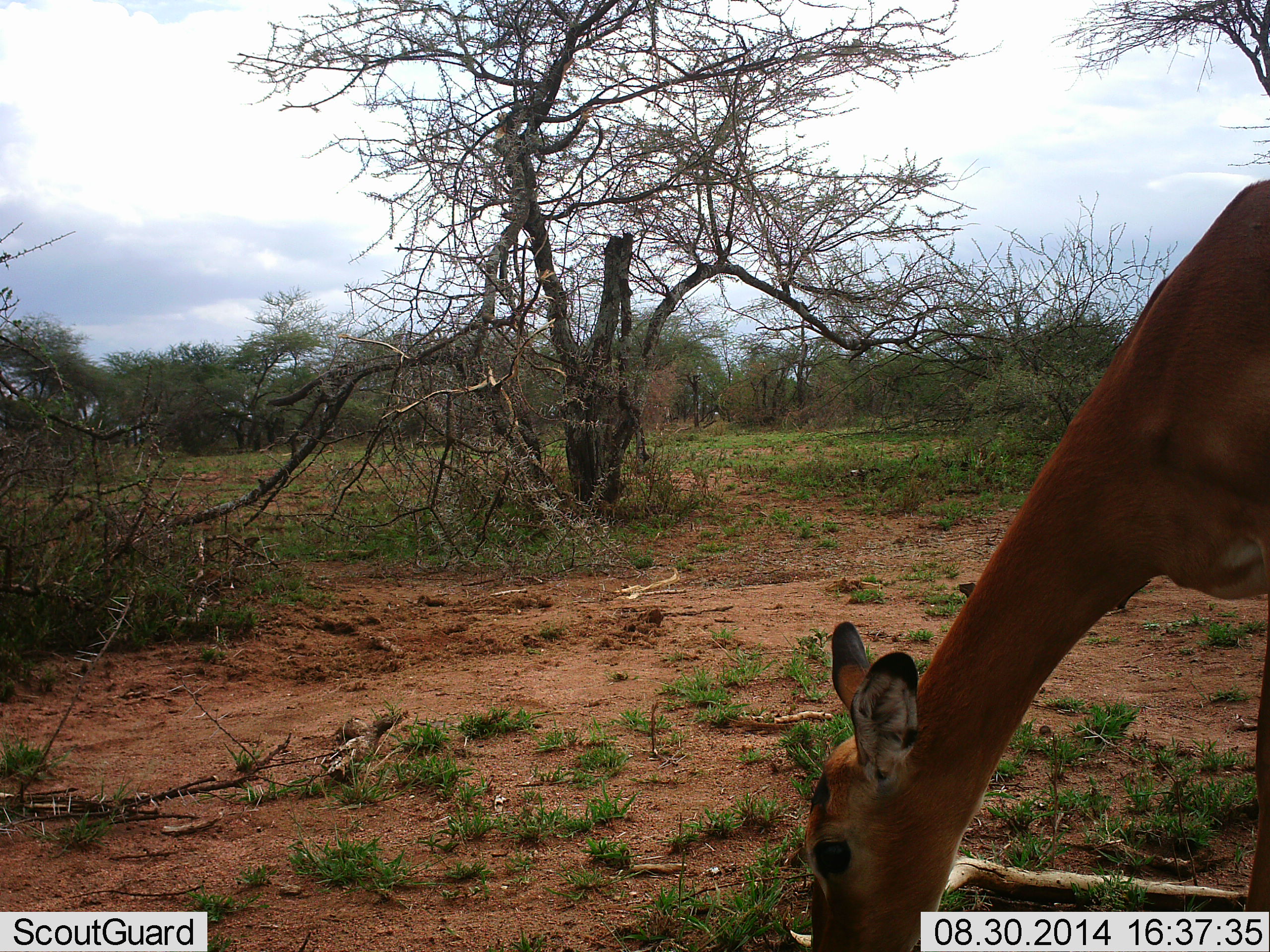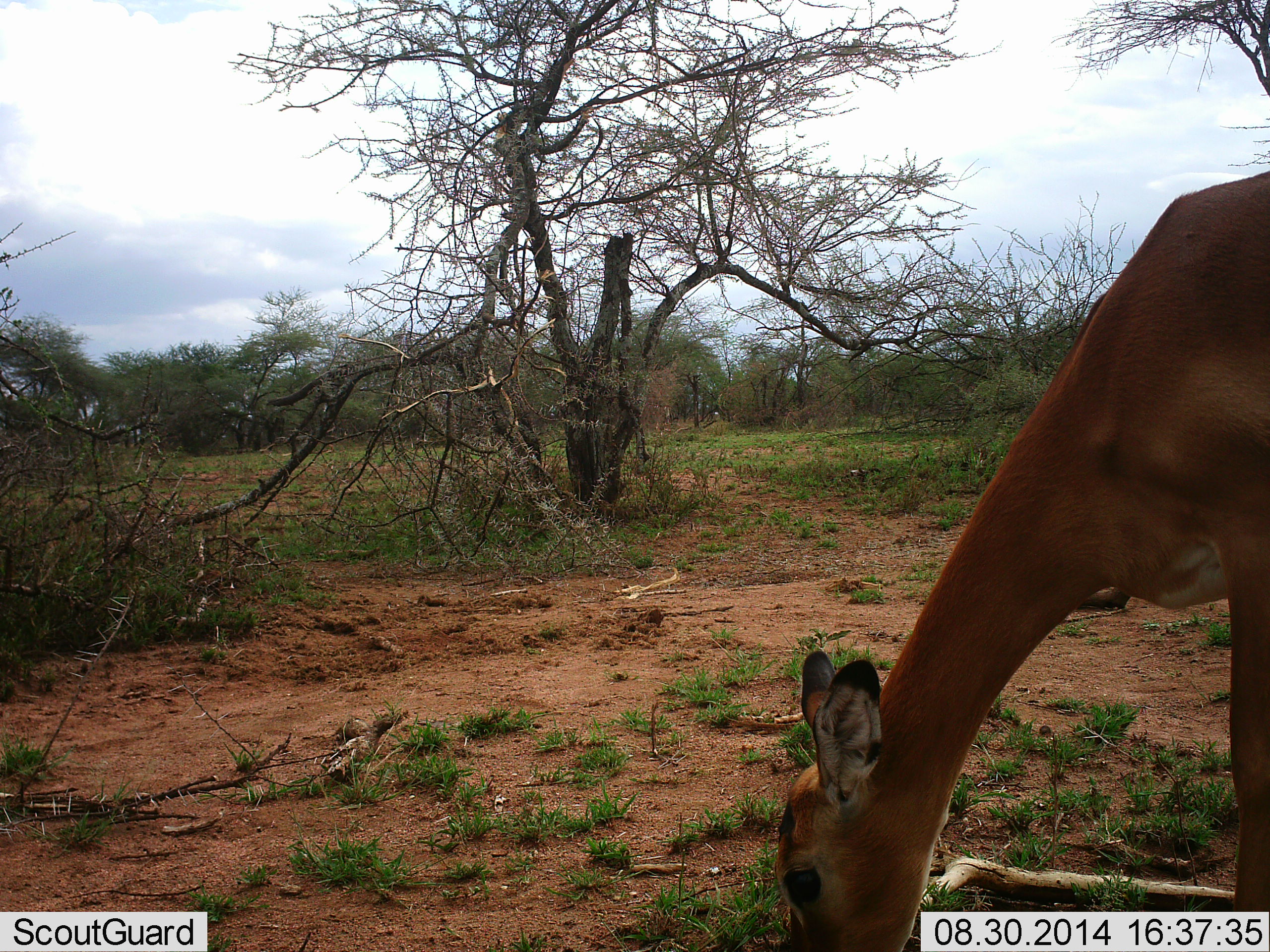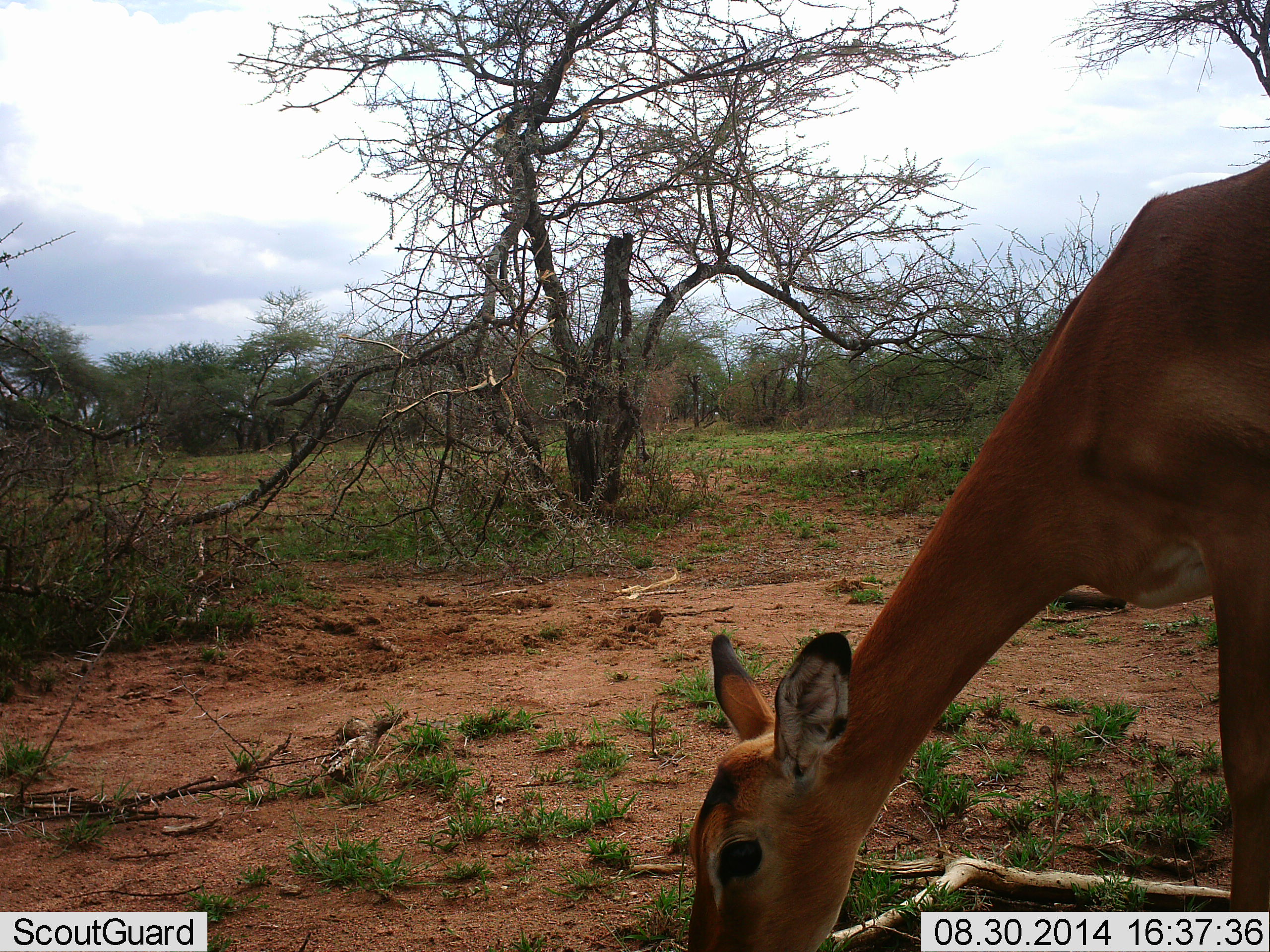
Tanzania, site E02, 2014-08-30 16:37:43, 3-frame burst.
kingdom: Animalia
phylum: Chordata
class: Mammalia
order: Artiodactyla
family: Bovidae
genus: Aepyceros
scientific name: Aepyceros melampus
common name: impala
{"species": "impala (Aepyceros melampus)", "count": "1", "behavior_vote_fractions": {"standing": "10%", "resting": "0%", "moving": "0%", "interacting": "0%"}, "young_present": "0%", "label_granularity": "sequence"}